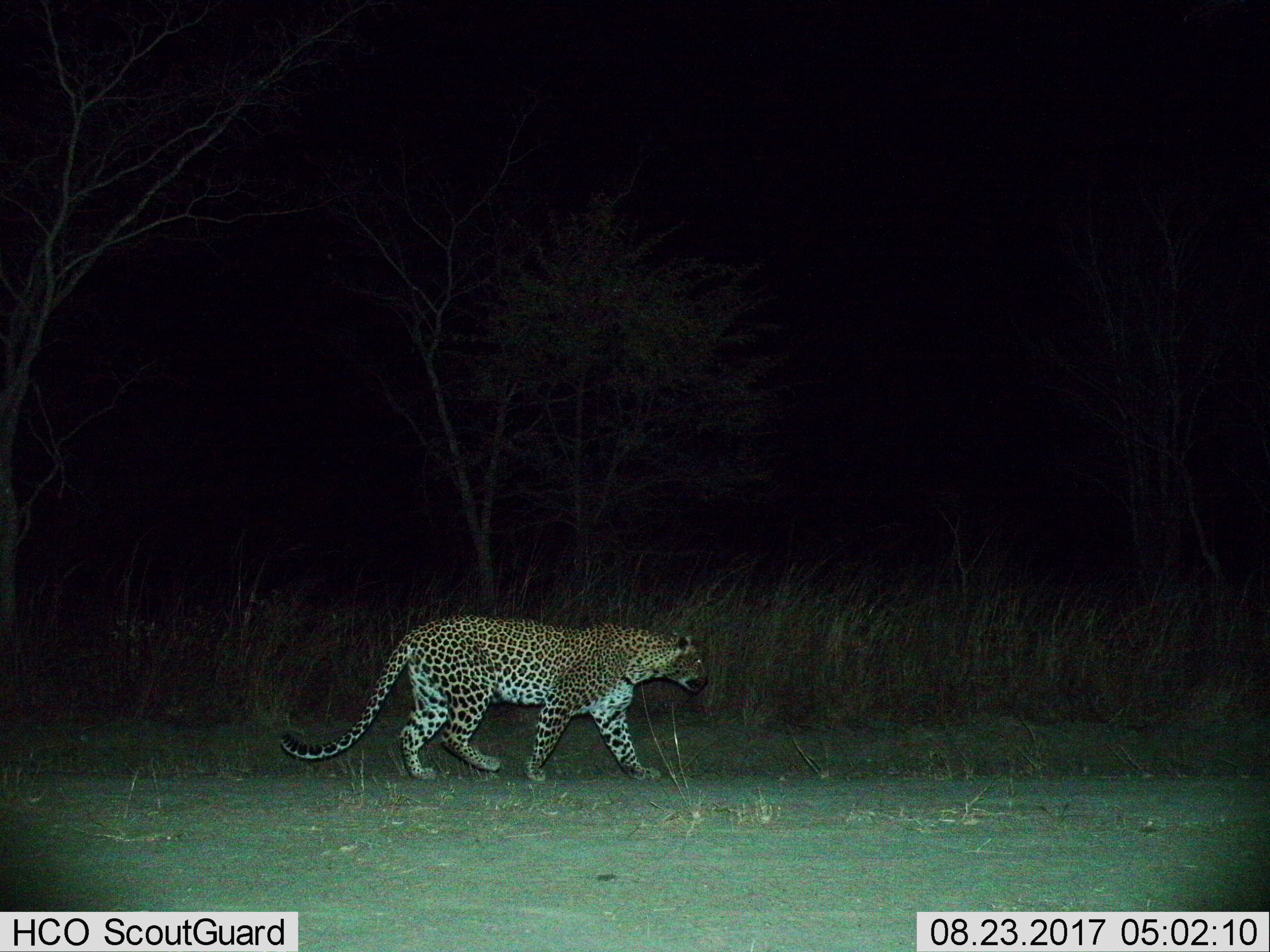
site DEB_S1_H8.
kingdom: Animalia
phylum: Chordata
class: Mammalia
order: Carnivora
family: Felidae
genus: Panthera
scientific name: Panthera pardus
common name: leopard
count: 1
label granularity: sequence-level